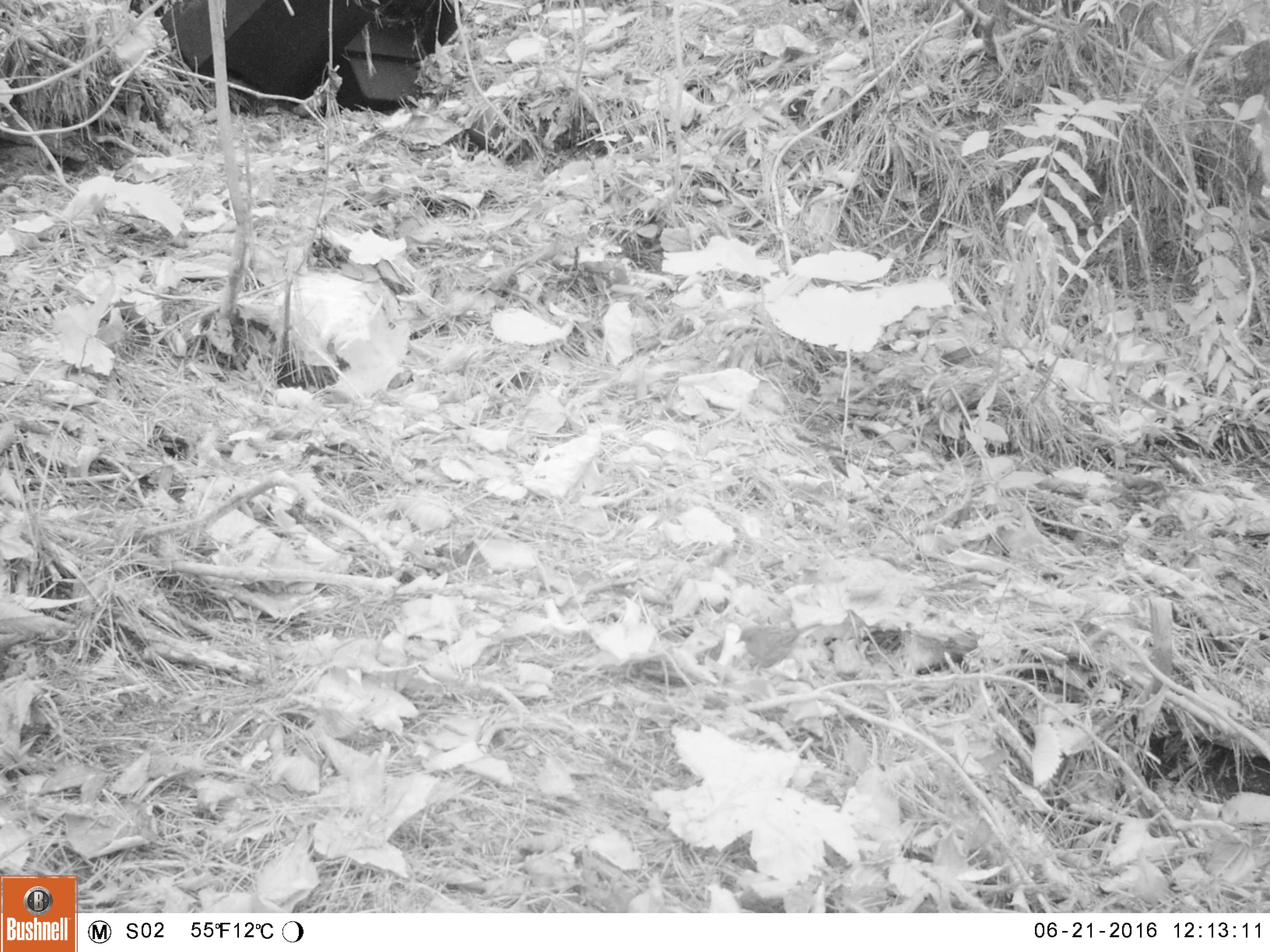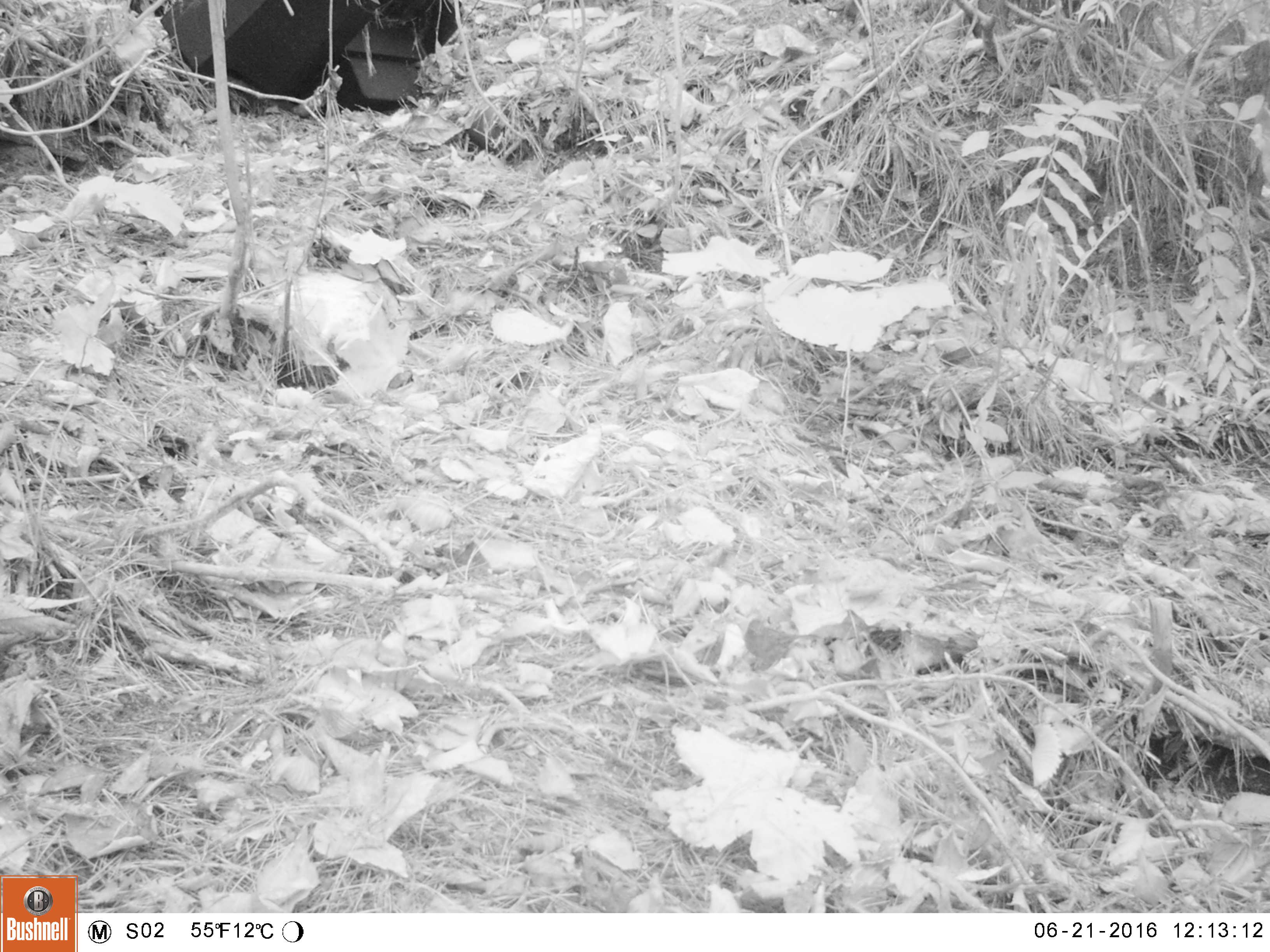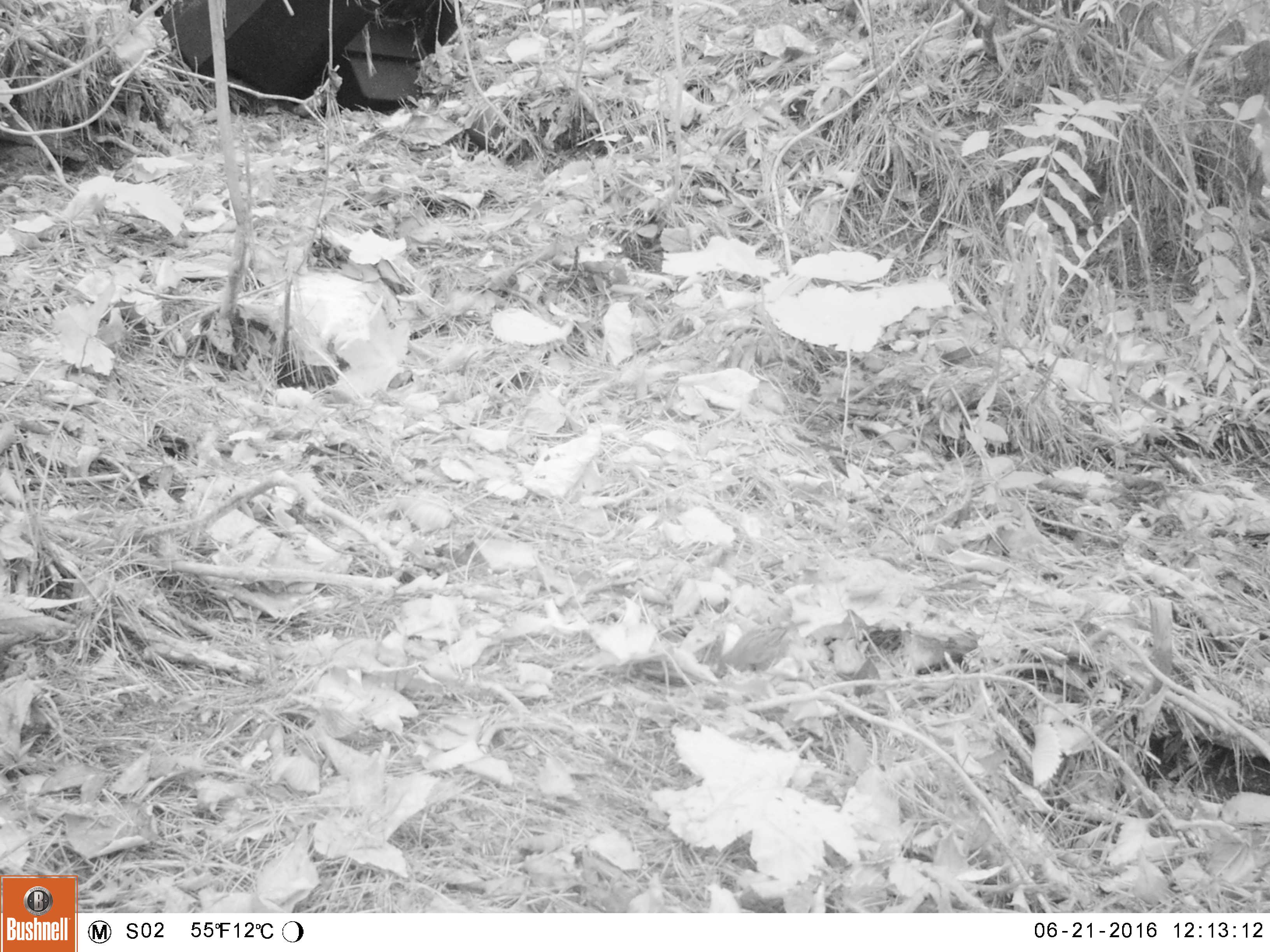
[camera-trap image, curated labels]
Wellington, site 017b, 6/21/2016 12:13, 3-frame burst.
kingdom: Animalia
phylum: Chordata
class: Aves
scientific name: Aves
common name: bird